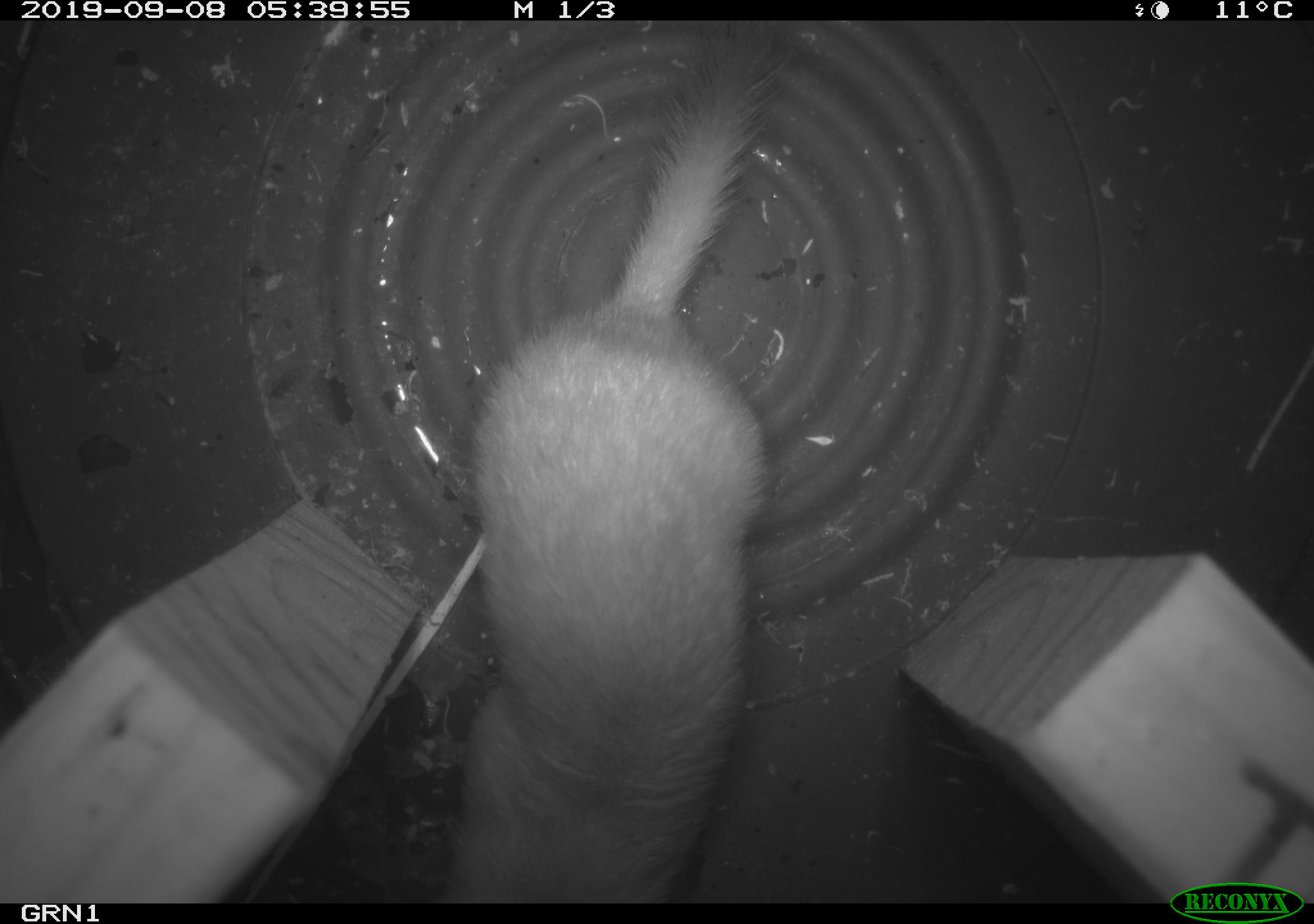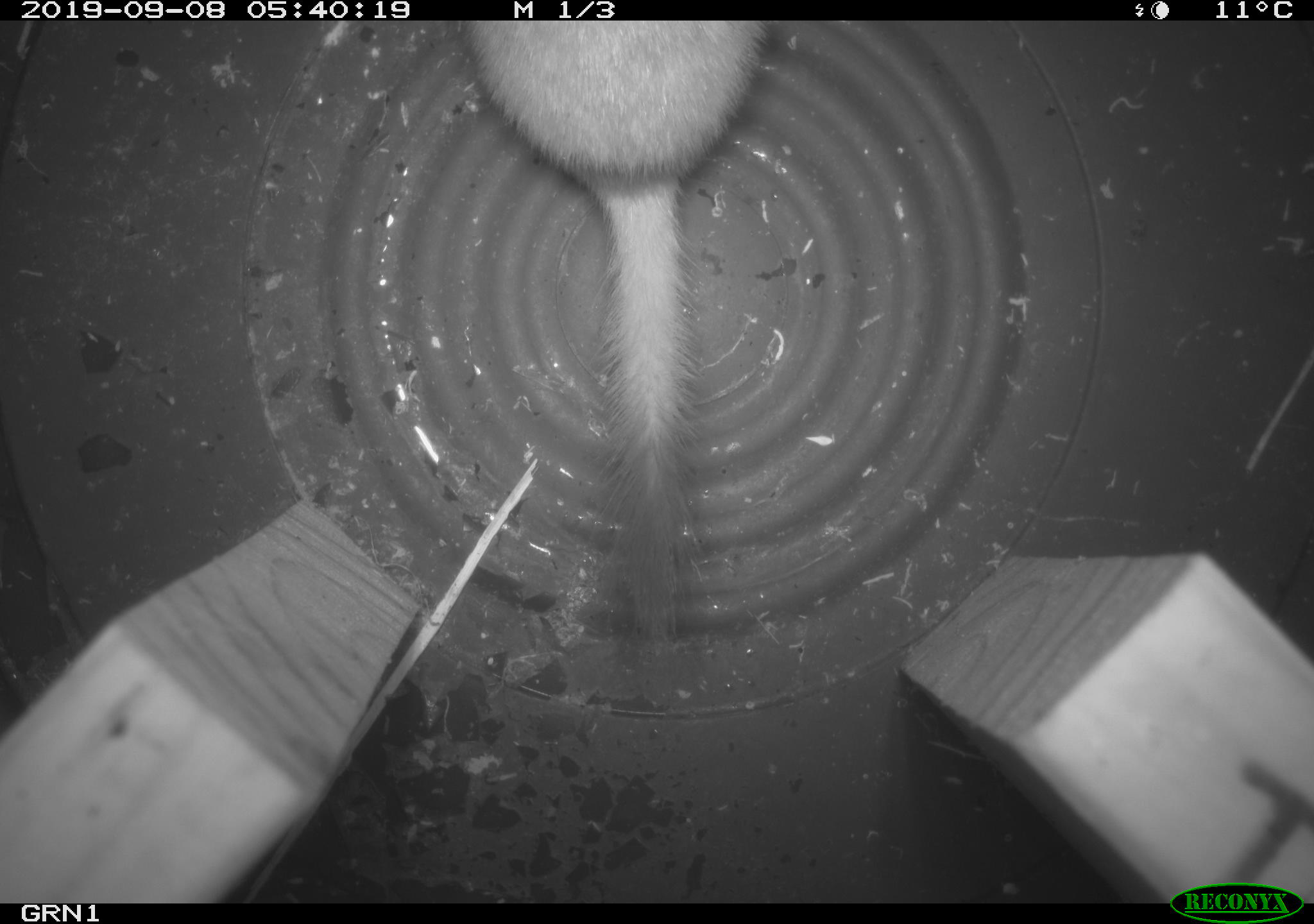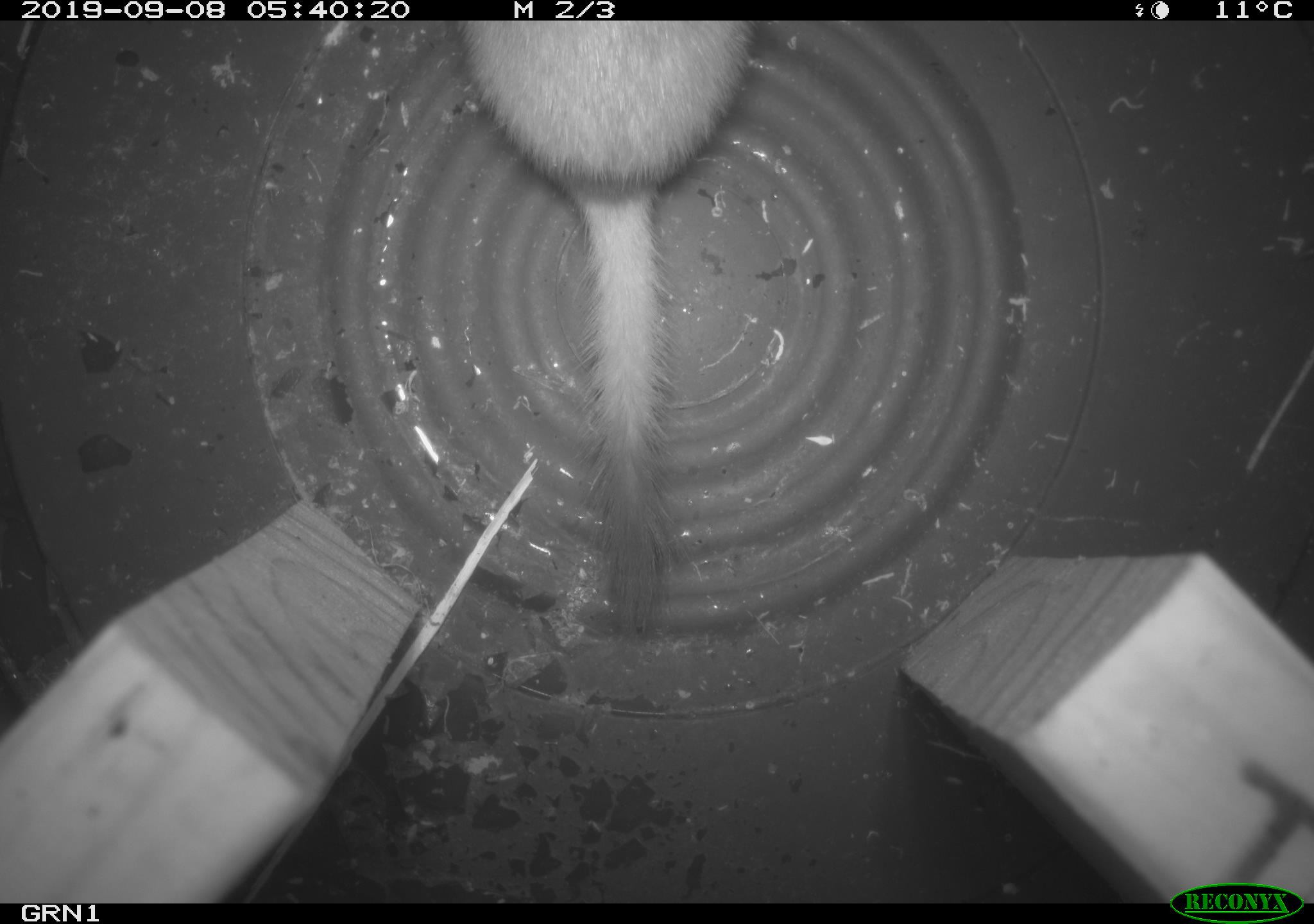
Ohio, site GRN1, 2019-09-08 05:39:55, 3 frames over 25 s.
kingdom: Animalia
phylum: Chordata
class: Mammalia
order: Carnivora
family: Mustelidae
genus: Neogale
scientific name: Neogale frenata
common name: long-tailed weasel